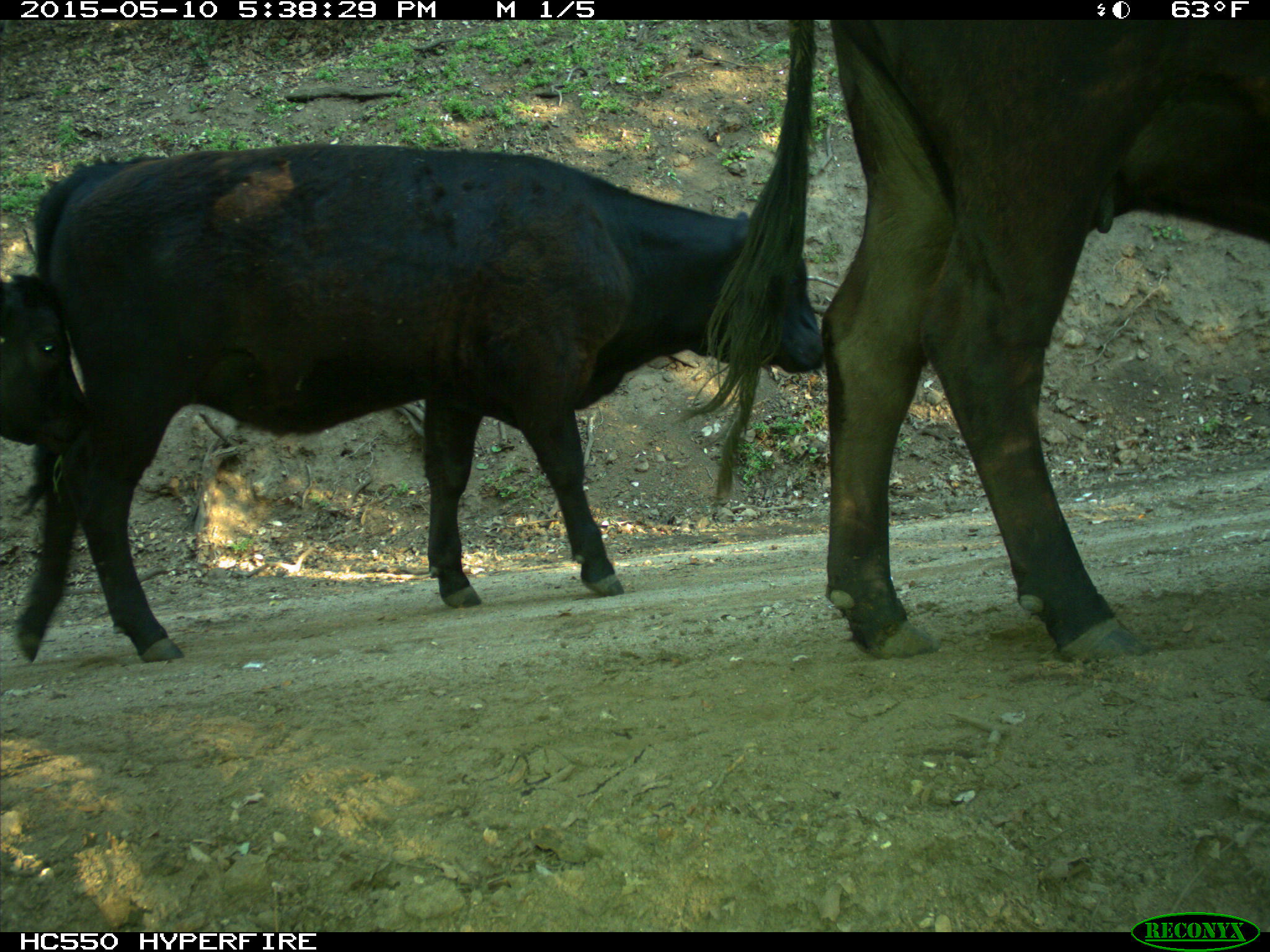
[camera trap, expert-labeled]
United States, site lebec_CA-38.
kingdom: Animalia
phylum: Chordata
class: Mammalia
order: Artiodactyla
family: Bovidae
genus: Bos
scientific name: Bos taurus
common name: domestic cow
Bos taurus (domestic cow).